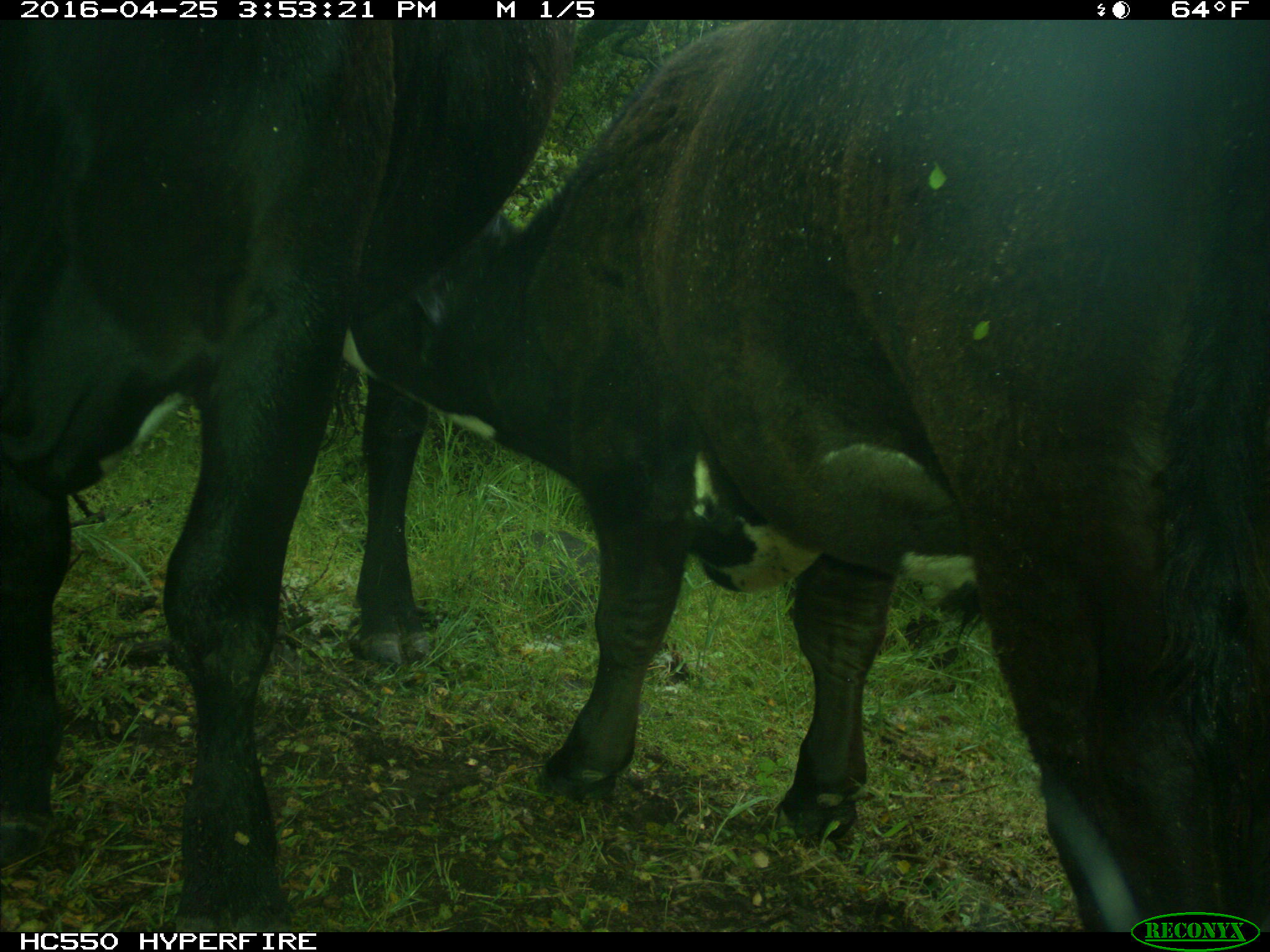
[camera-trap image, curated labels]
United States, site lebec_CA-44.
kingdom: Animalia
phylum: Chordata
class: Mammalia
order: Artiodactyla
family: Bovidae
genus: Bos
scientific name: Bos taurus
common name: domestic cow